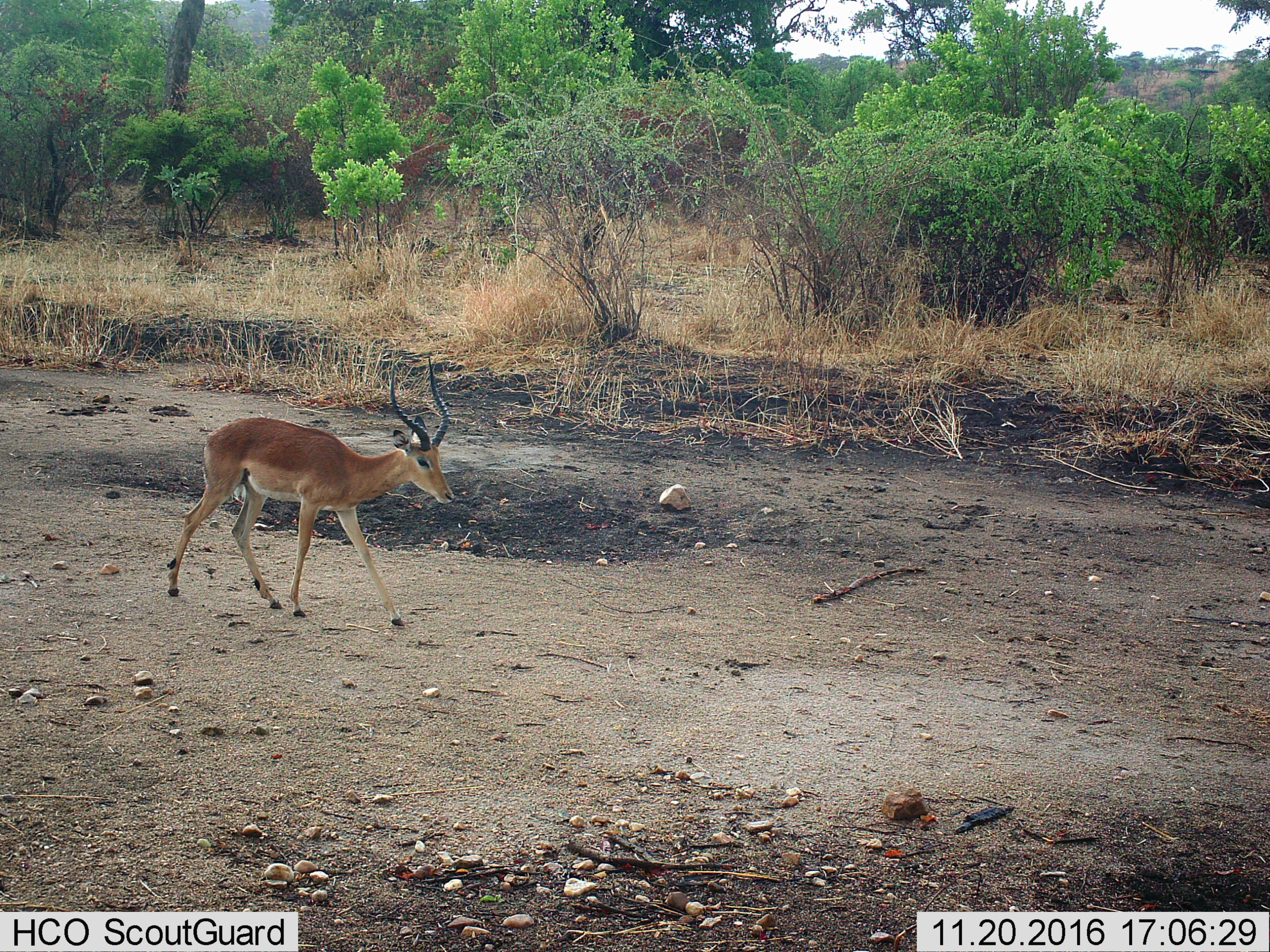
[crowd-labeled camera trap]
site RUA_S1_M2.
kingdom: Animalia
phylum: Chordata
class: Mammalia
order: Artiodactyla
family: Bovidae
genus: Aepyceros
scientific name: Aepyceros melampus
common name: impala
Impala (Aepyceros melampus), count 1. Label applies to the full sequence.